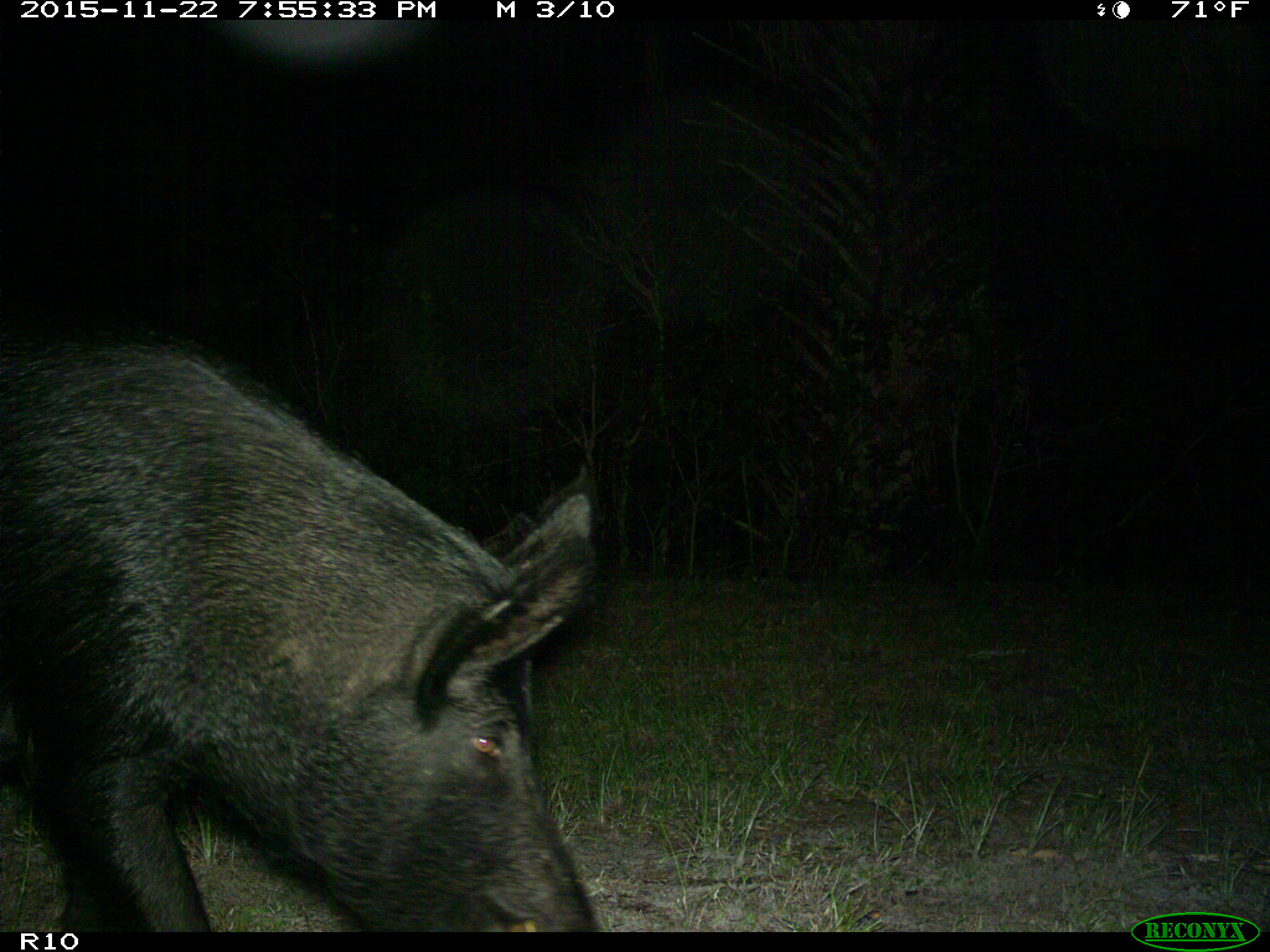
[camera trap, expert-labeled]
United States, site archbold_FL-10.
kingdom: Animalia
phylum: Chordata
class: Mammalia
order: Artiodactyla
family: Suidae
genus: Sus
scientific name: Sus scrofa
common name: wild boar